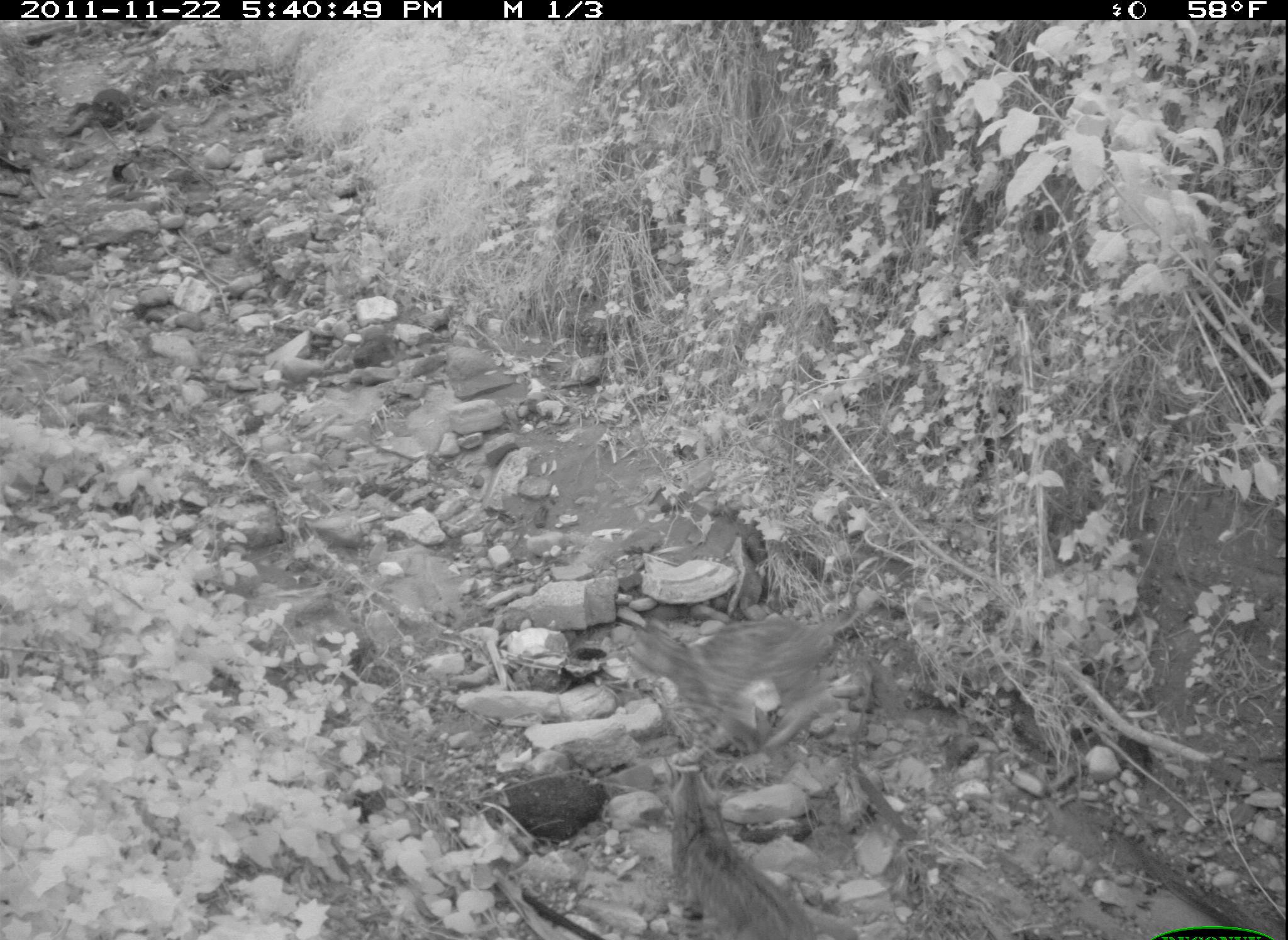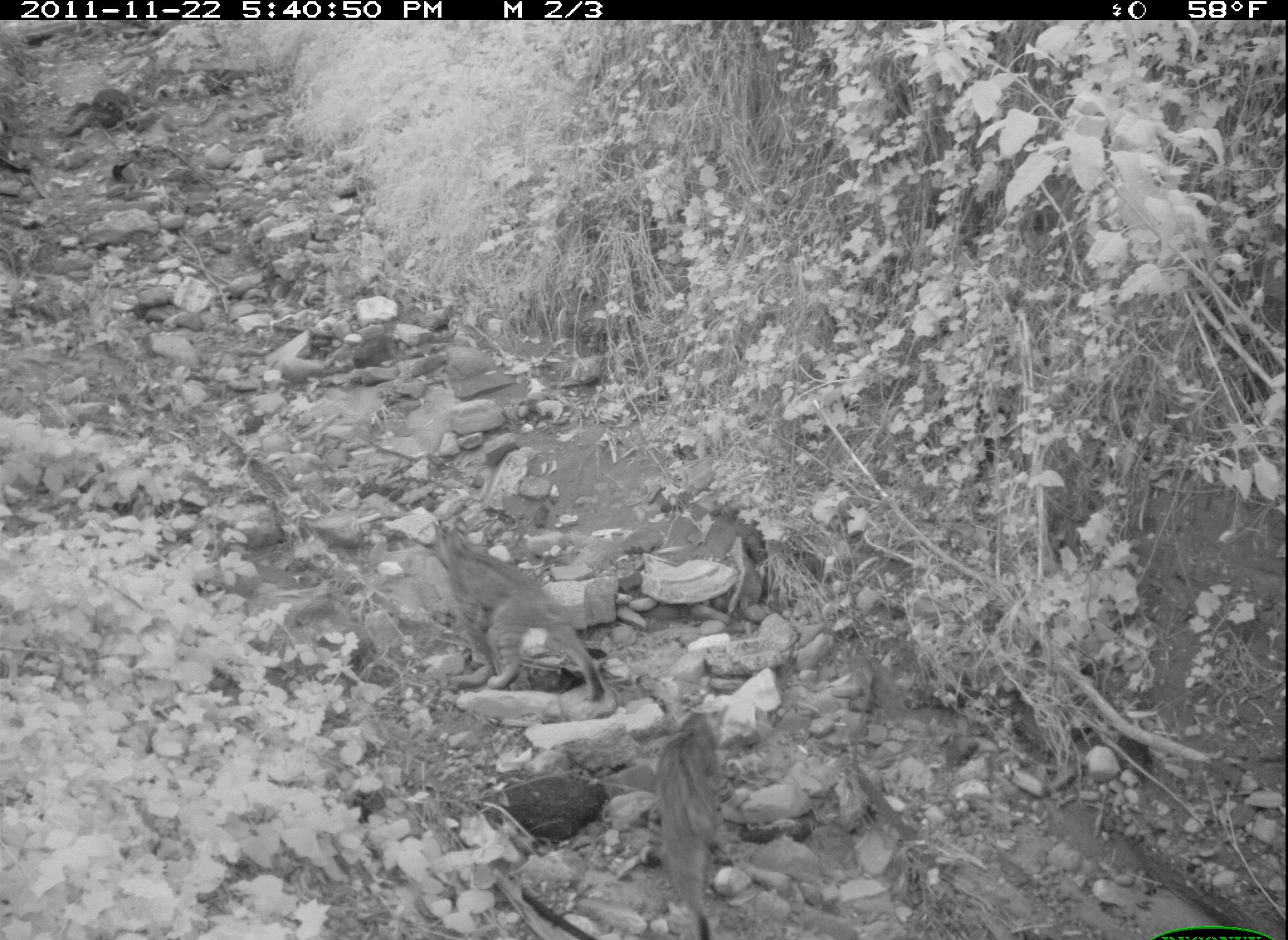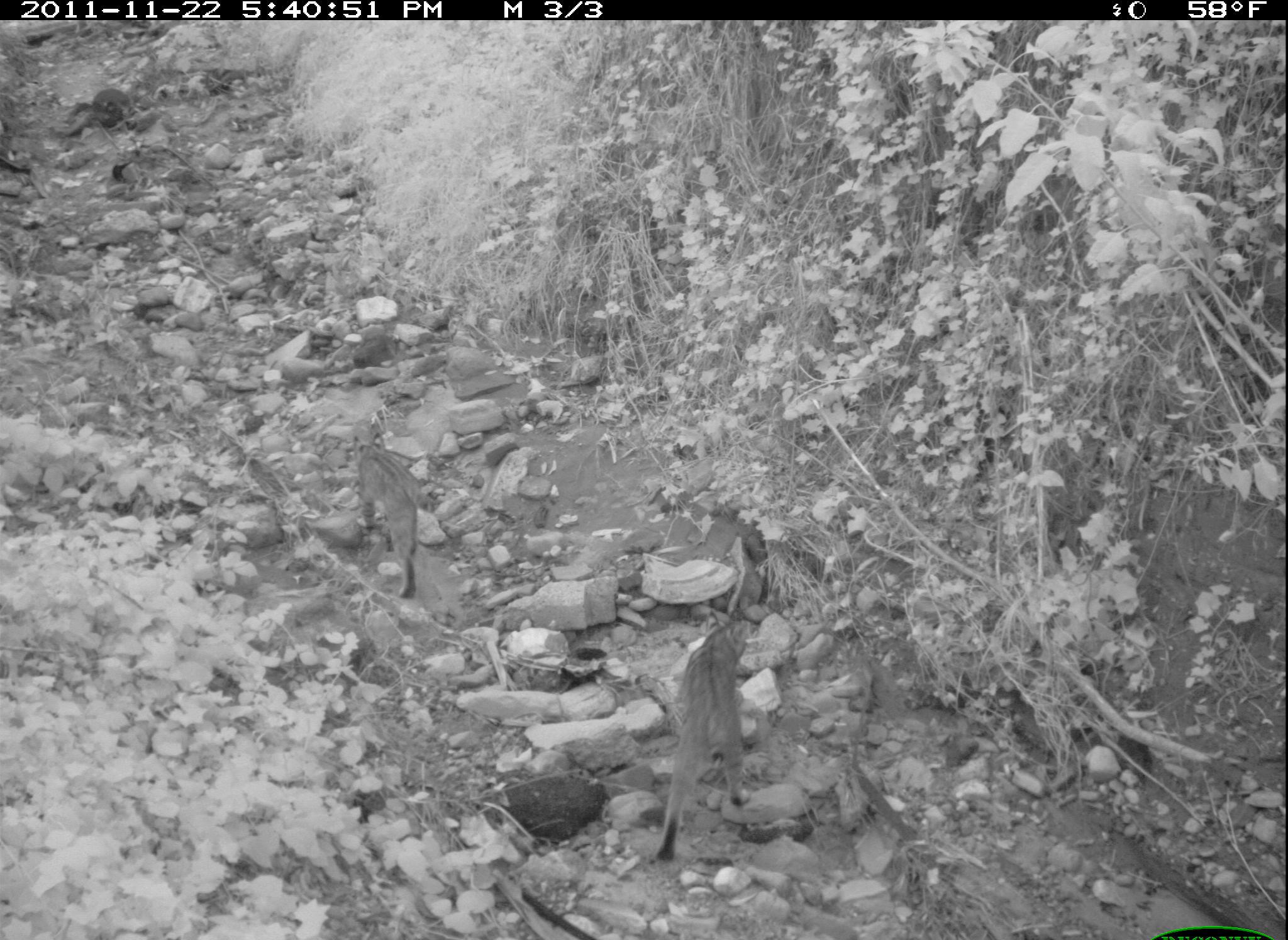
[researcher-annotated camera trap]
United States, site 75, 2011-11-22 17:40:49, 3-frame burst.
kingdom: Animalia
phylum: Chordata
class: Mammalia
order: Carnivora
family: Felidae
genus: Lynx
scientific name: Lynx rufus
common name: bobcat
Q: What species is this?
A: Bobcat (Lynx rufus).